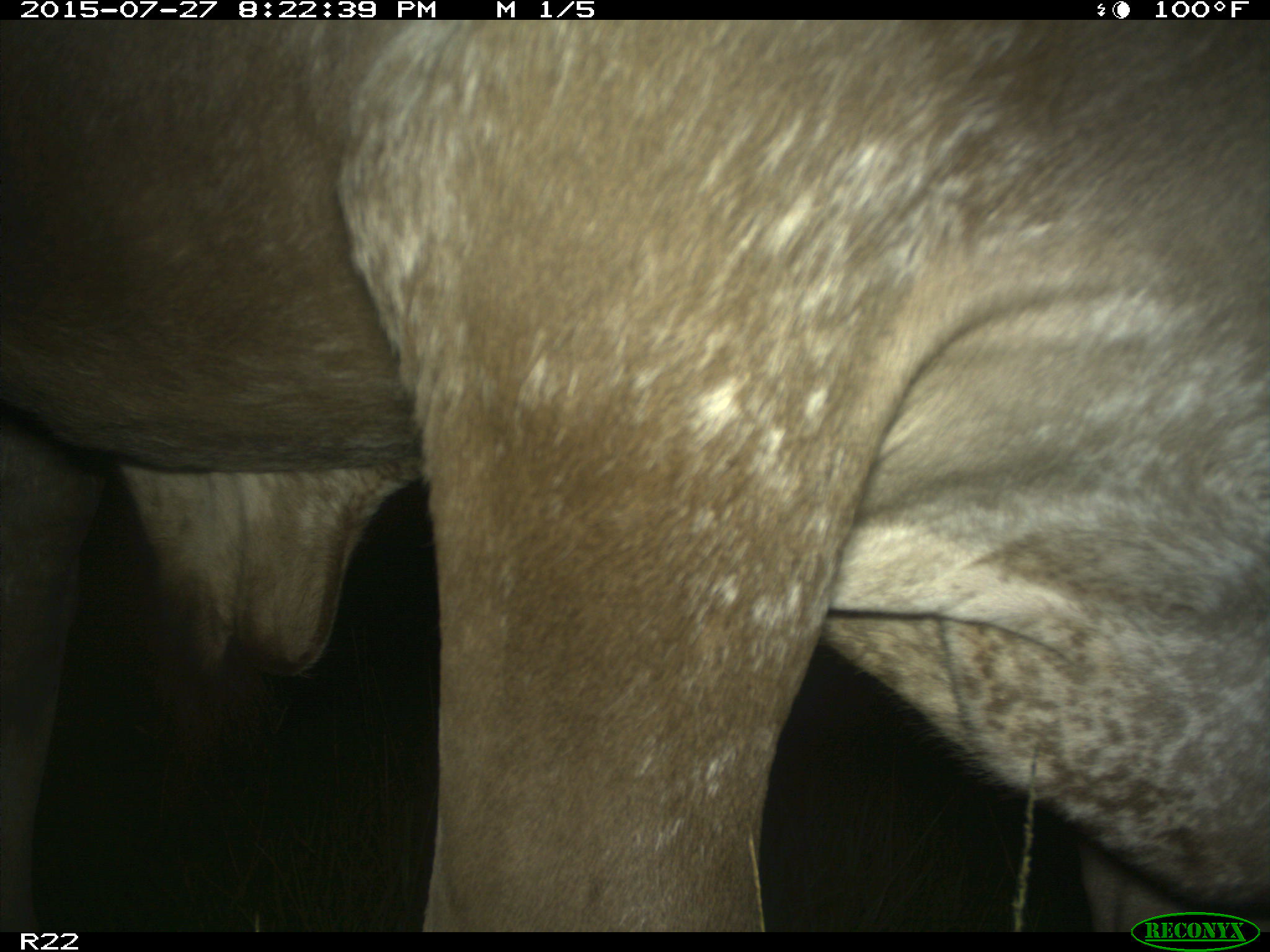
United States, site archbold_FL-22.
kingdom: Animalia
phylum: Chordata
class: Mammalia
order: Artiodactyla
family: Bovidae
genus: Bos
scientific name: Bos taurus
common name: domestic cow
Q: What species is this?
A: Bos taurus (domestic cow).